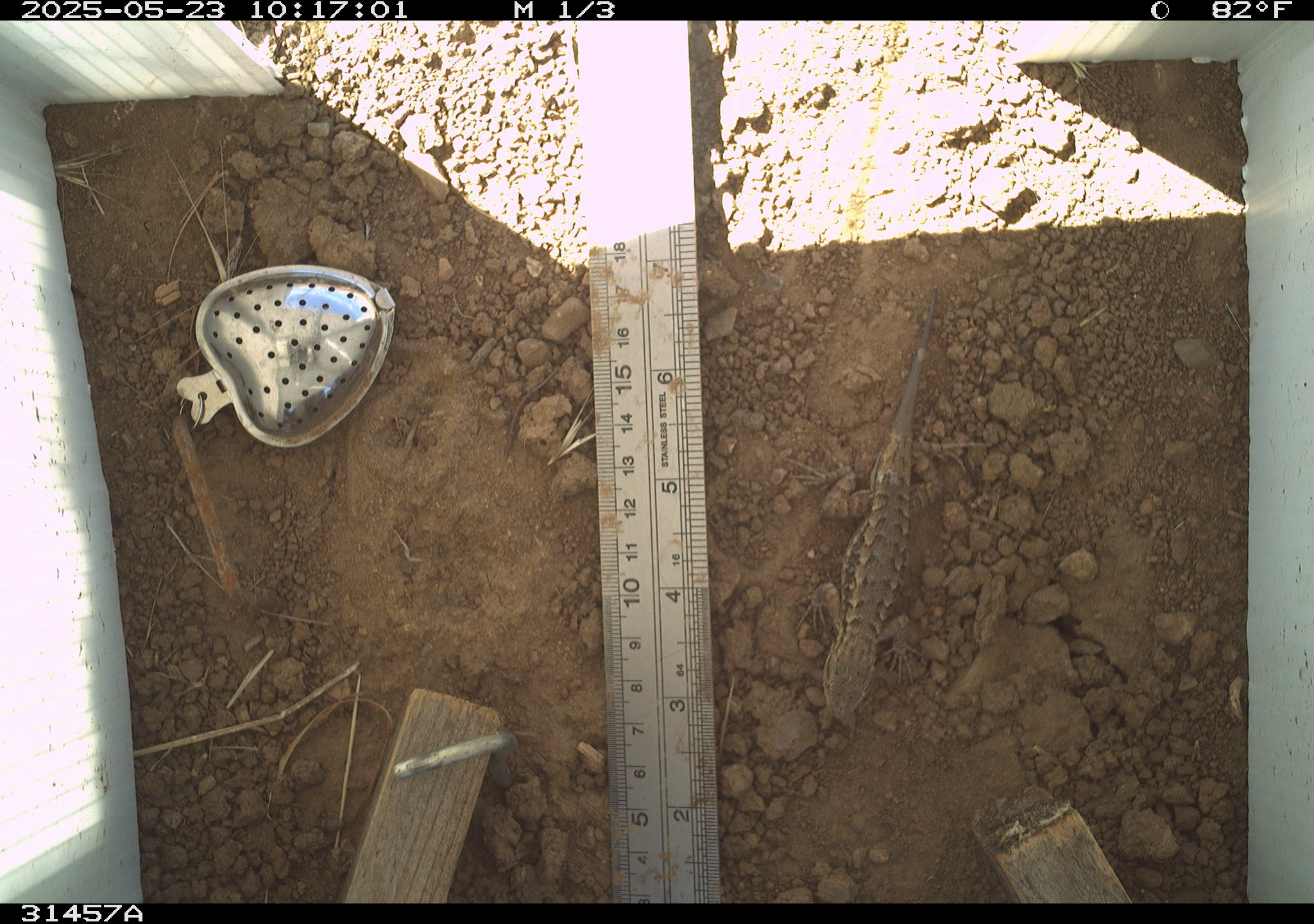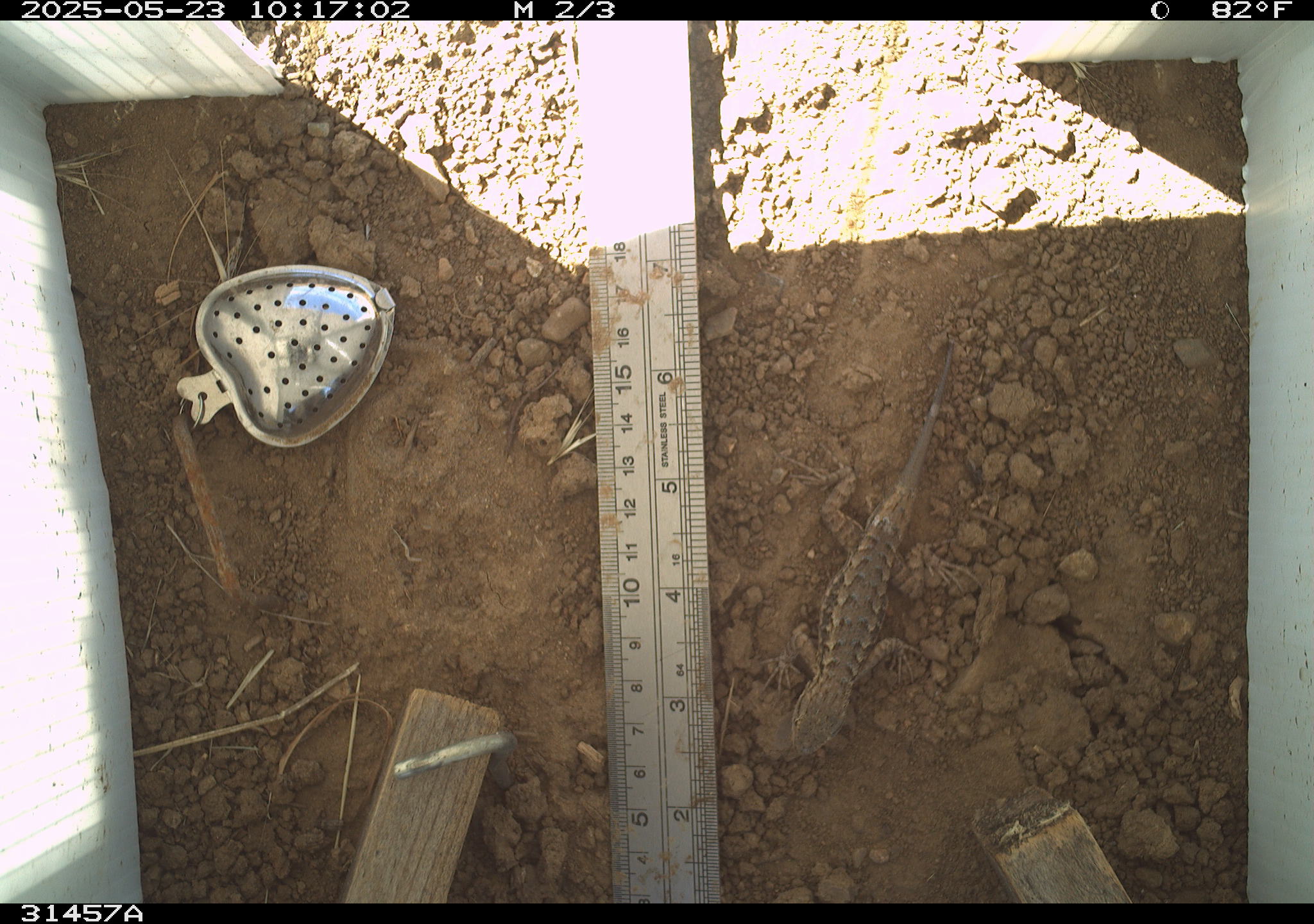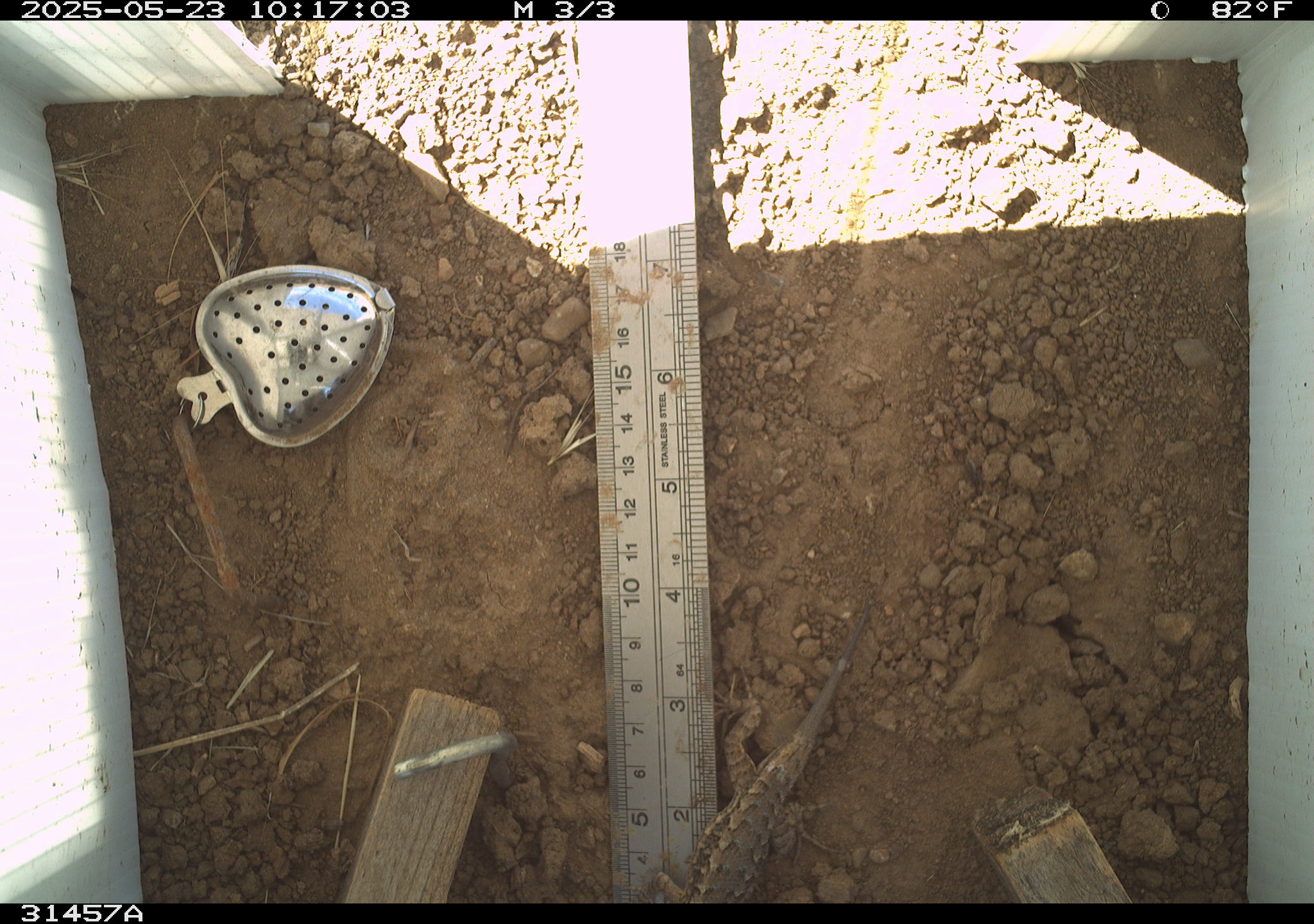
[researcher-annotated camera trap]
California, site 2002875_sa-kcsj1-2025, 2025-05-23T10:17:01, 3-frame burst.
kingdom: Animalia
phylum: Chordata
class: Reptilia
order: Squamata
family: Phrynosomatidae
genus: Sceloporus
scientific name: Sceloporus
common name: spiny lizards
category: sceloporus species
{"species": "sceloporus species (spiny lizards) (Sceloporus)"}